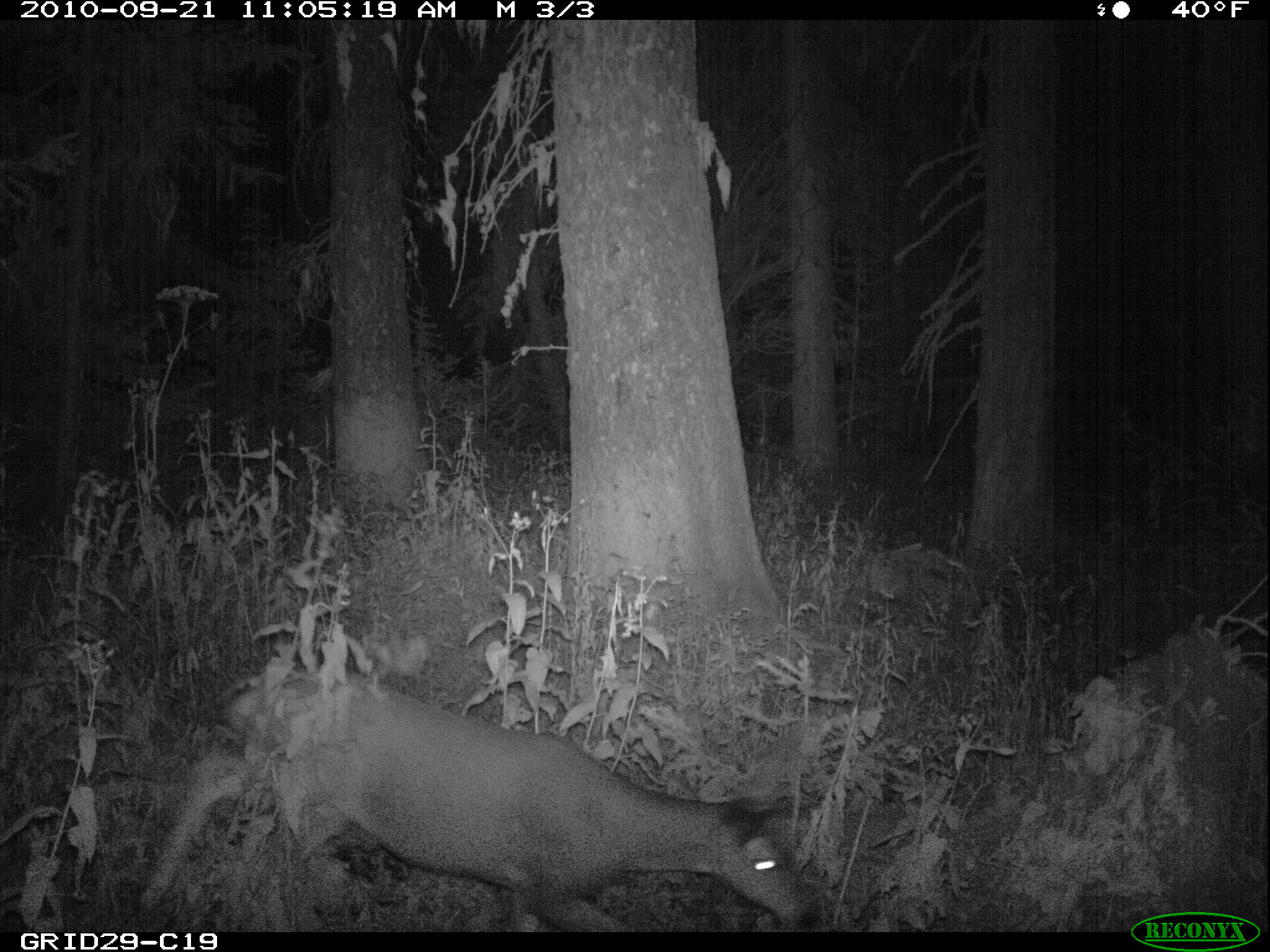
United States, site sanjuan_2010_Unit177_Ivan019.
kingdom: Animalia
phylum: Chordata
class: Mammalia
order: Artiodactyla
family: Cervidae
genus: Odocoileus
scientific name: Odocoileus hemionus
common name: mule deer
Odocoileus hemionus (mule deer).